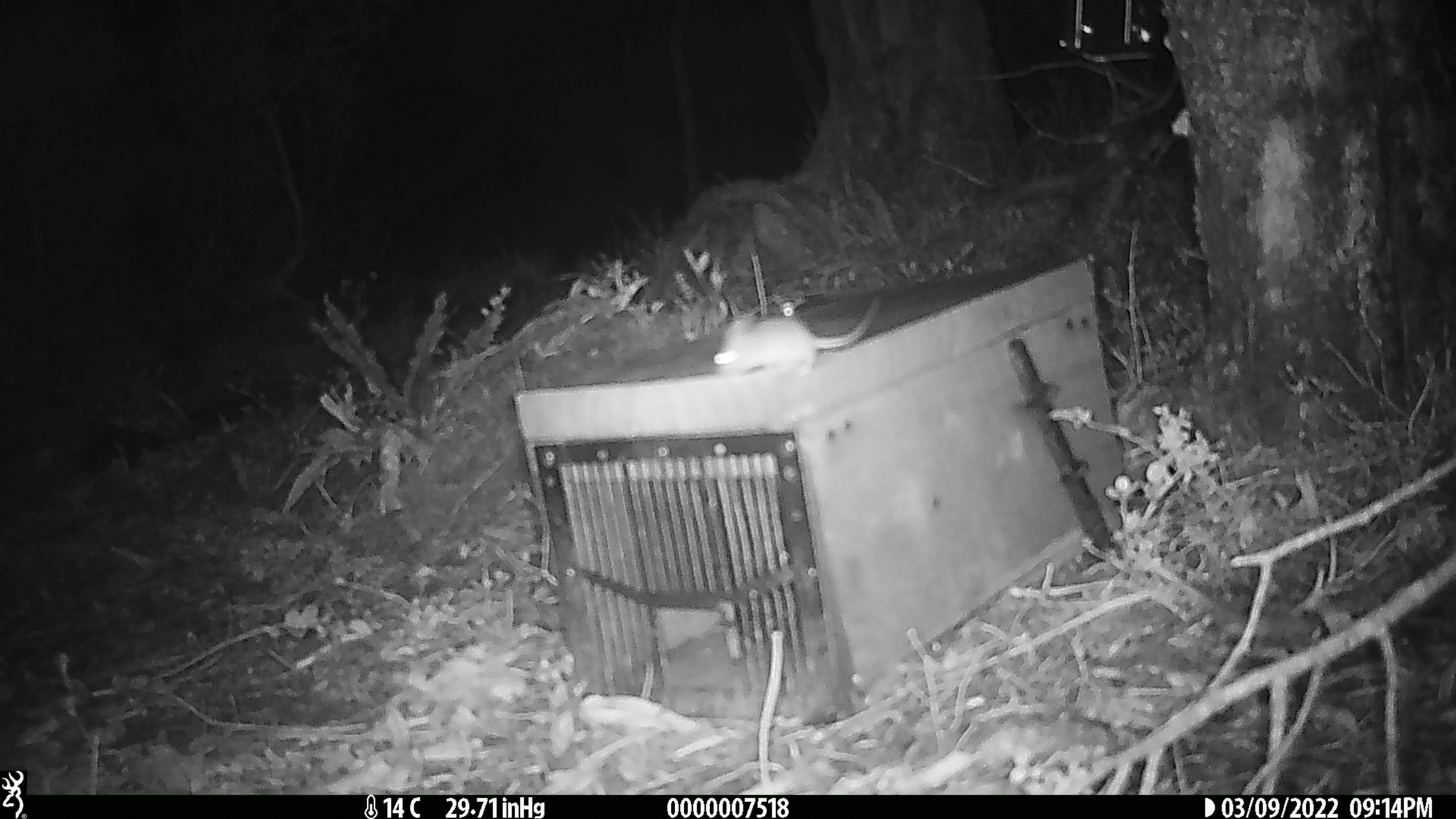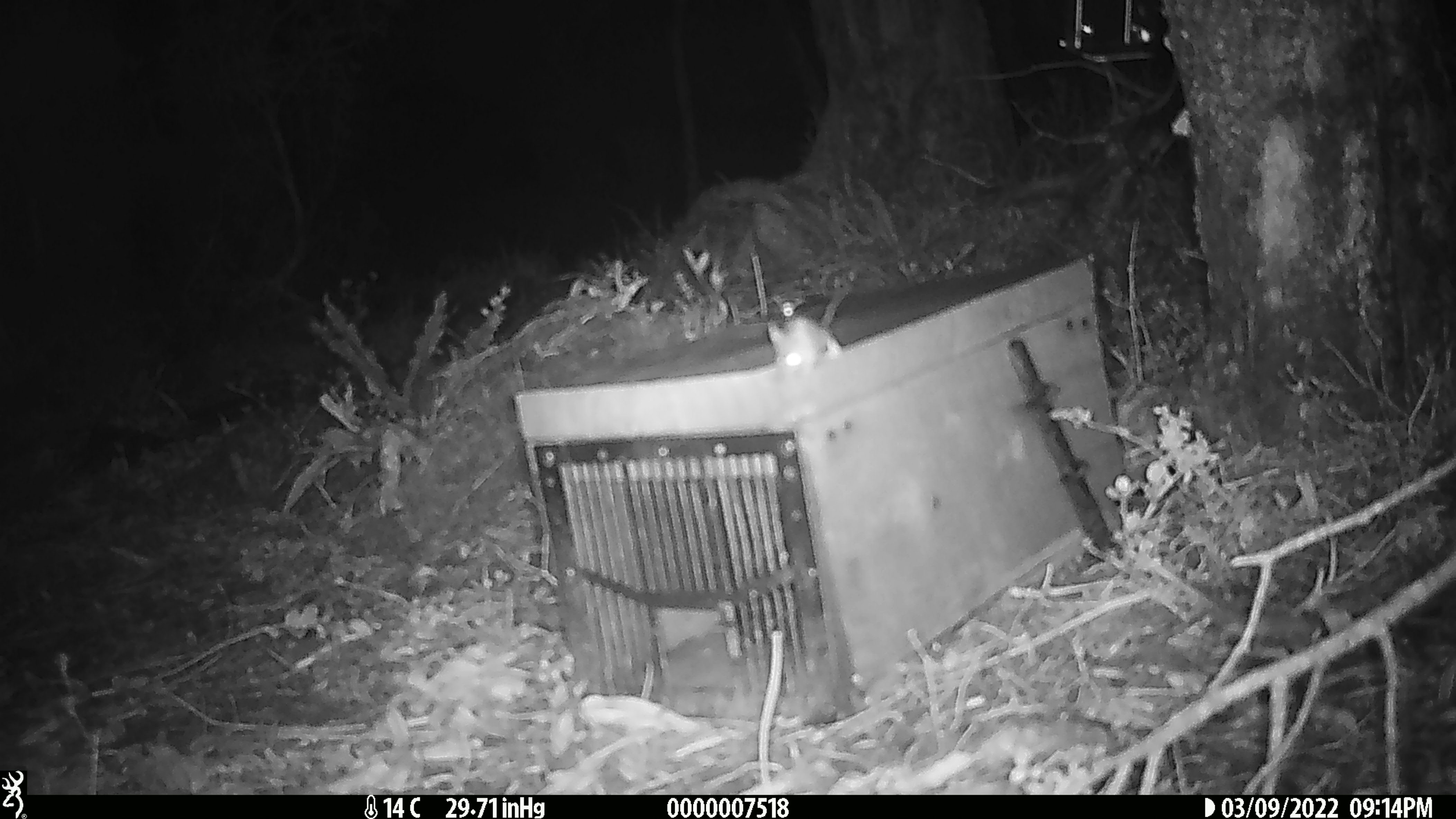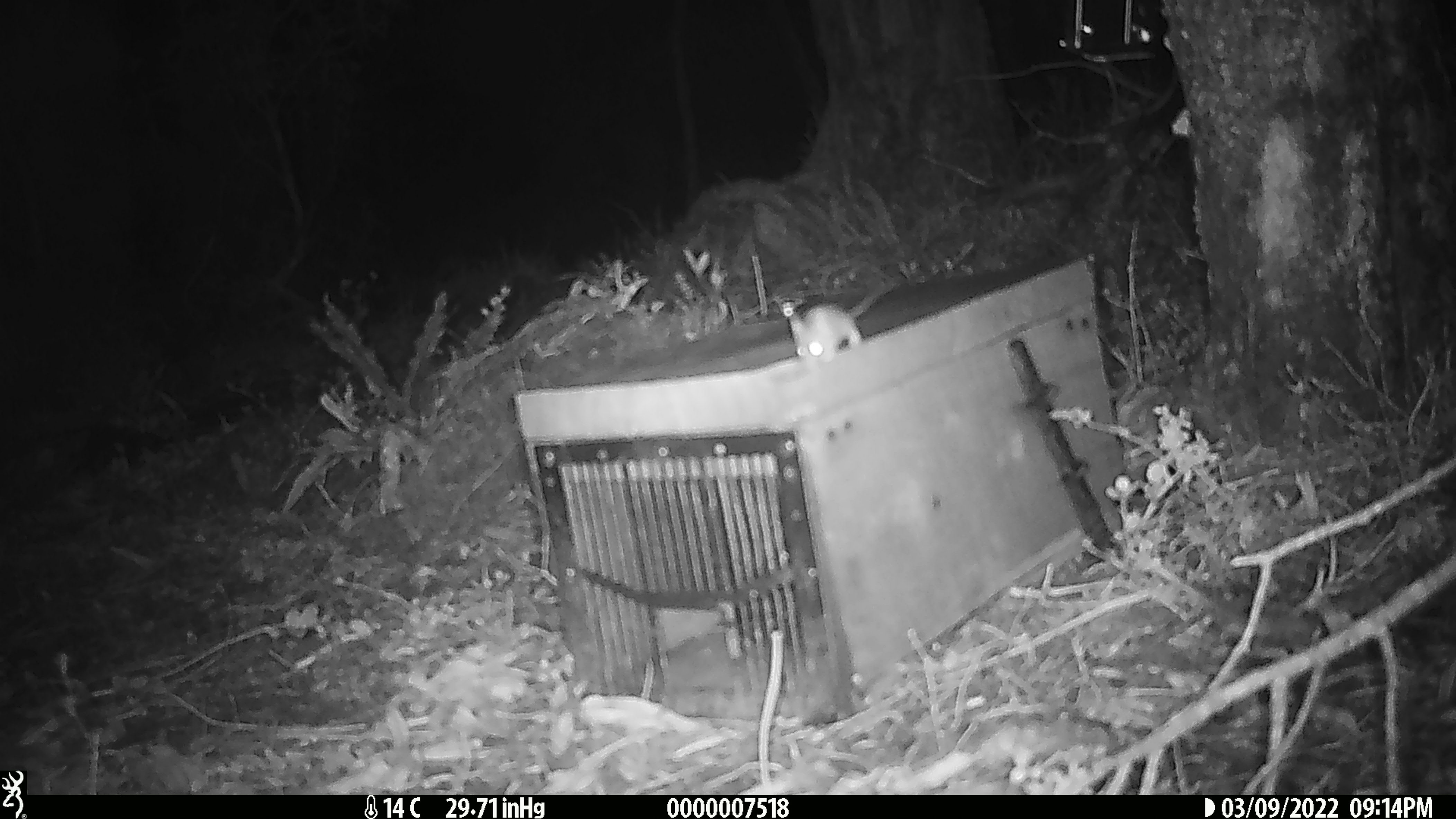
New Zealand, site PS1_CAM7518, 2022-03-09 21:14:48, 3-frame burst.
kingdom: Animalia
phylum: Chordata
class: Mammalia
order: Rodentia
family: Muridae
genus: Mus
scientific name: Mus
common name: mouse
Mouse (Mus).